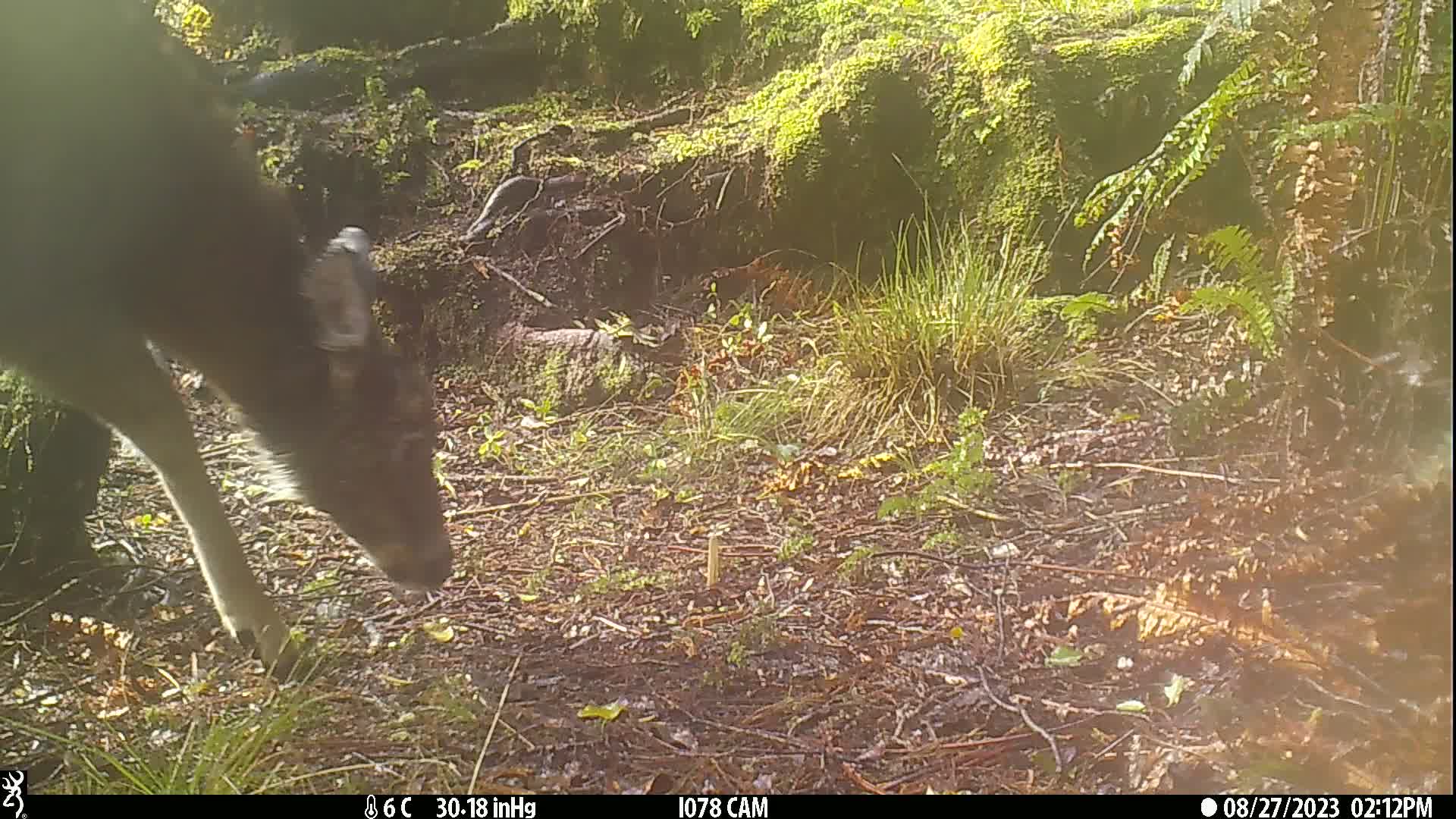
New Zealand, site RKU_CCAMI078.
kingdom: Animalia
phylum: Chordata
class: Mammalia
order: Artiodactyla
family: Cervidae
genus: Odocoileus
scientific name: Odocoileus virginianus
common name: white-tailed deer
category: white tailed deer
White tailed deer (white-tailed deer) (Odocoileus virginianus).